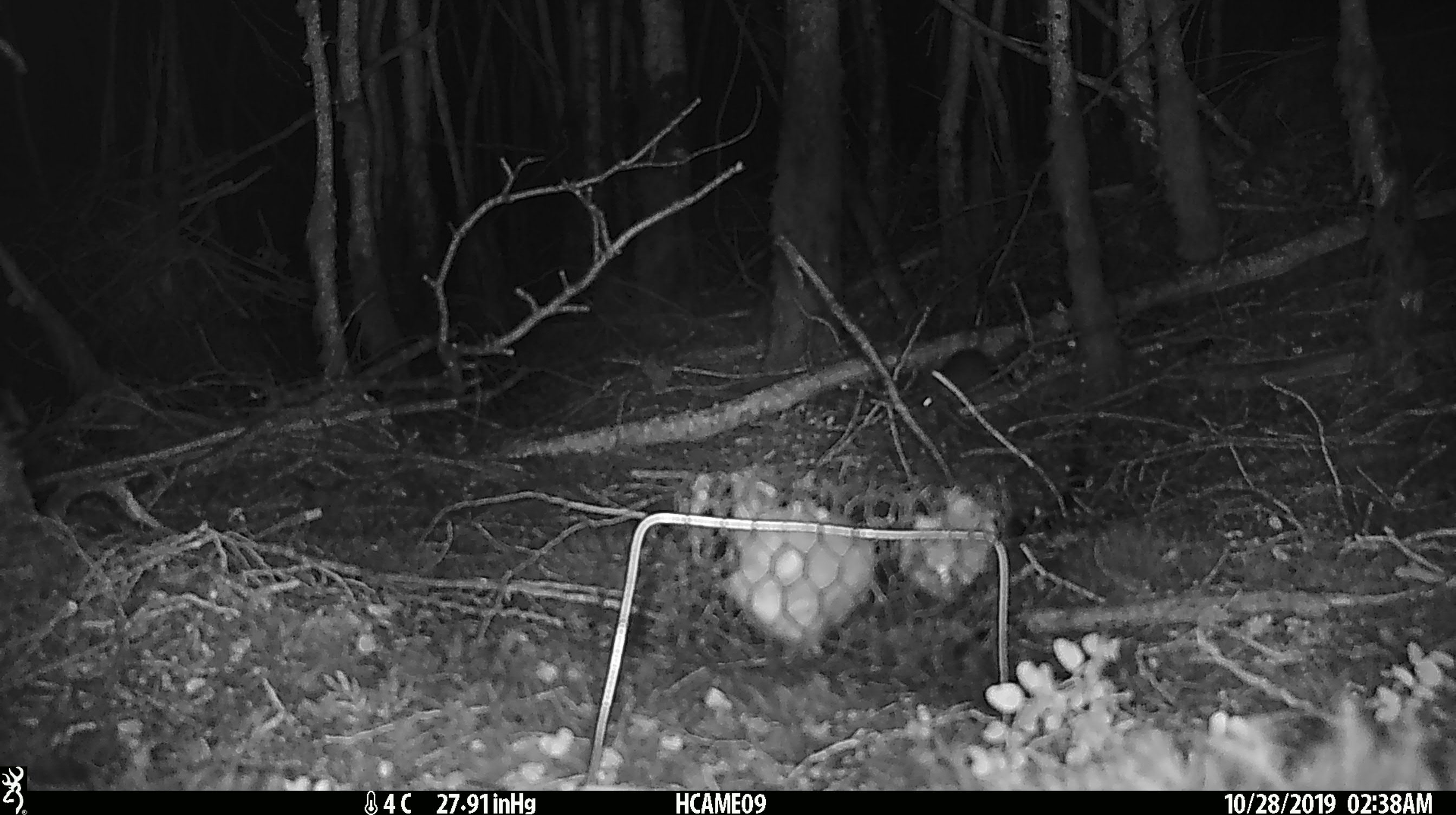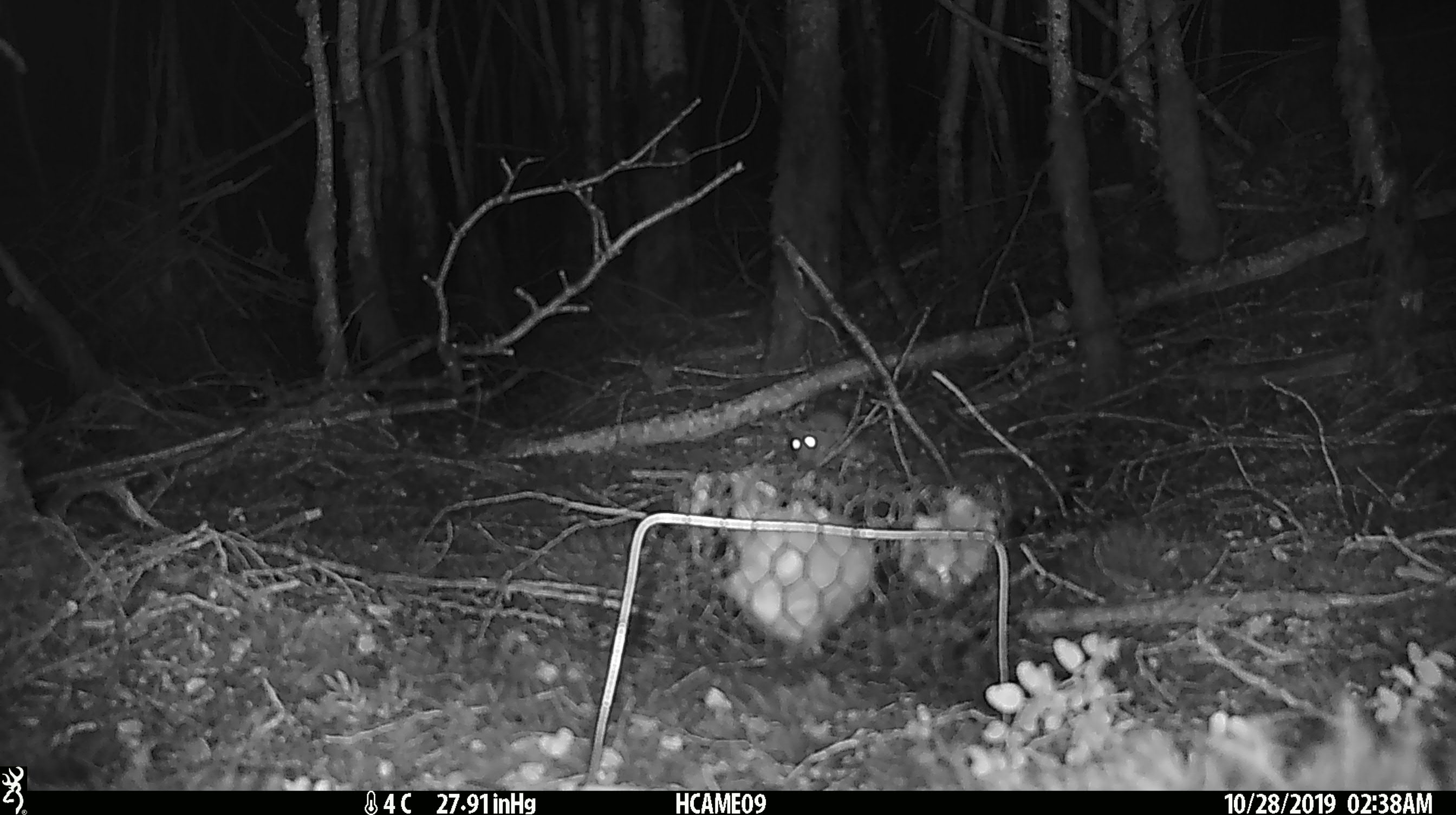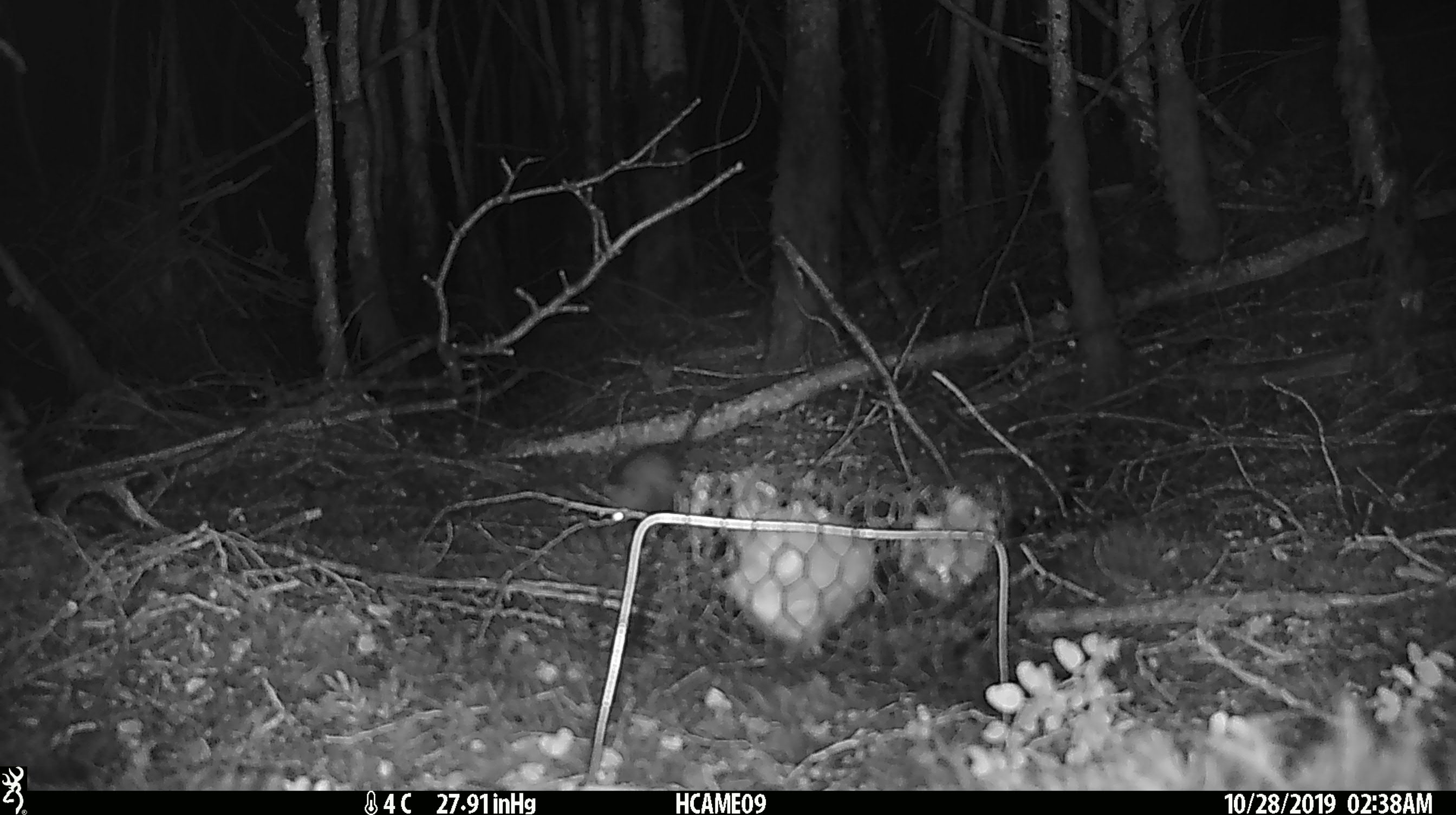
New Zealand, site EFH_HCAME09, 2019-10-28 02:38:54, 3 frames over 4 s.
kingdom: Animalia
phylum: Chordata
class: Mammalia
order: Rodentia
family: Muridae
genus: Rattus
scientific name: Rattus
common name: rat